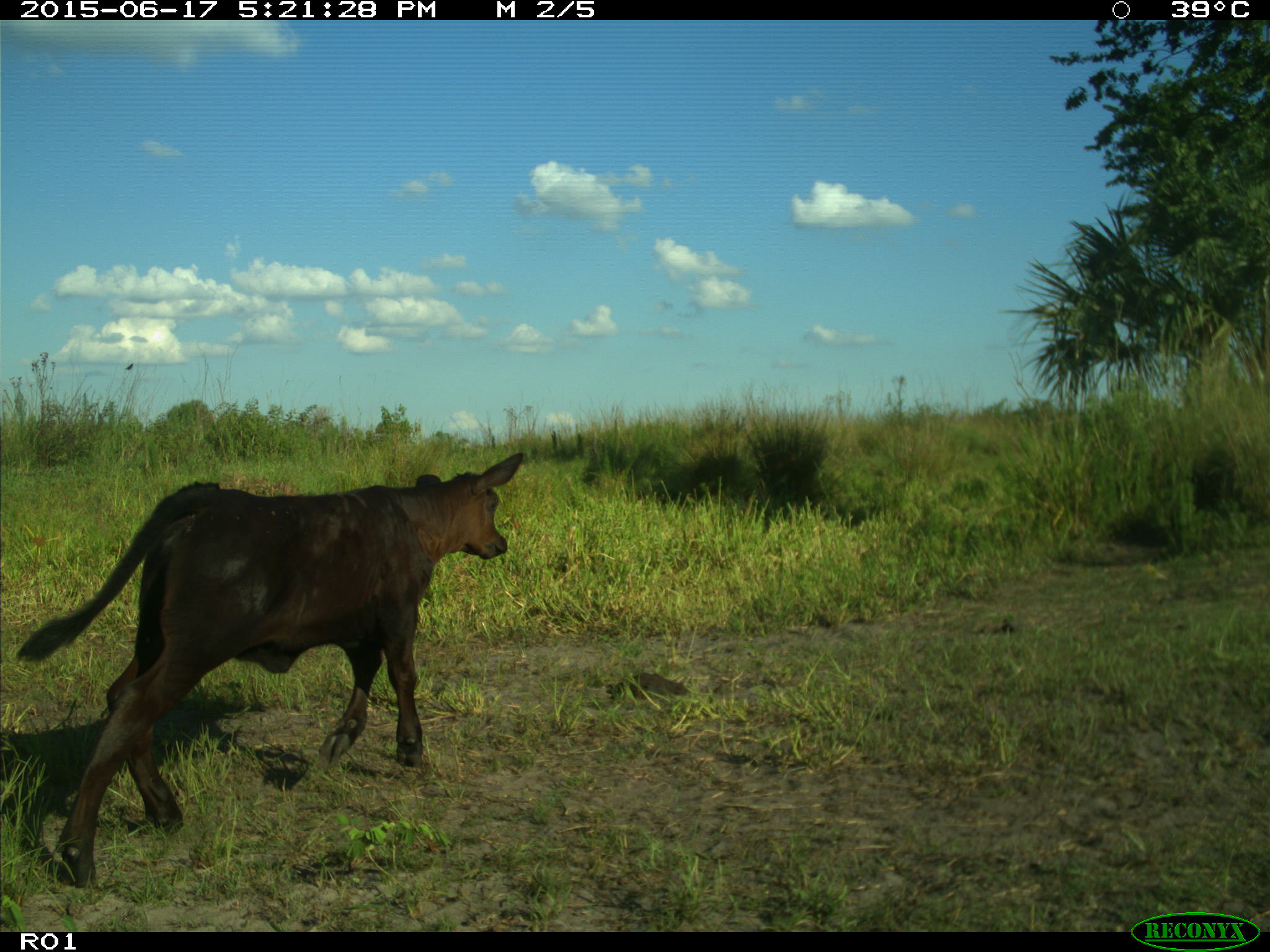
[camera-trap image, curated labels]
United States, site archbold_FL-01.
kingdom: Animalia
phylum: Chordata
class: Mammalia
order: Artiodactyla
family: Bovidae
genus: Bos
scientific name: Bos taurus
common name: domestic cow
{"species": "Bos taurus (domestic cow)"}